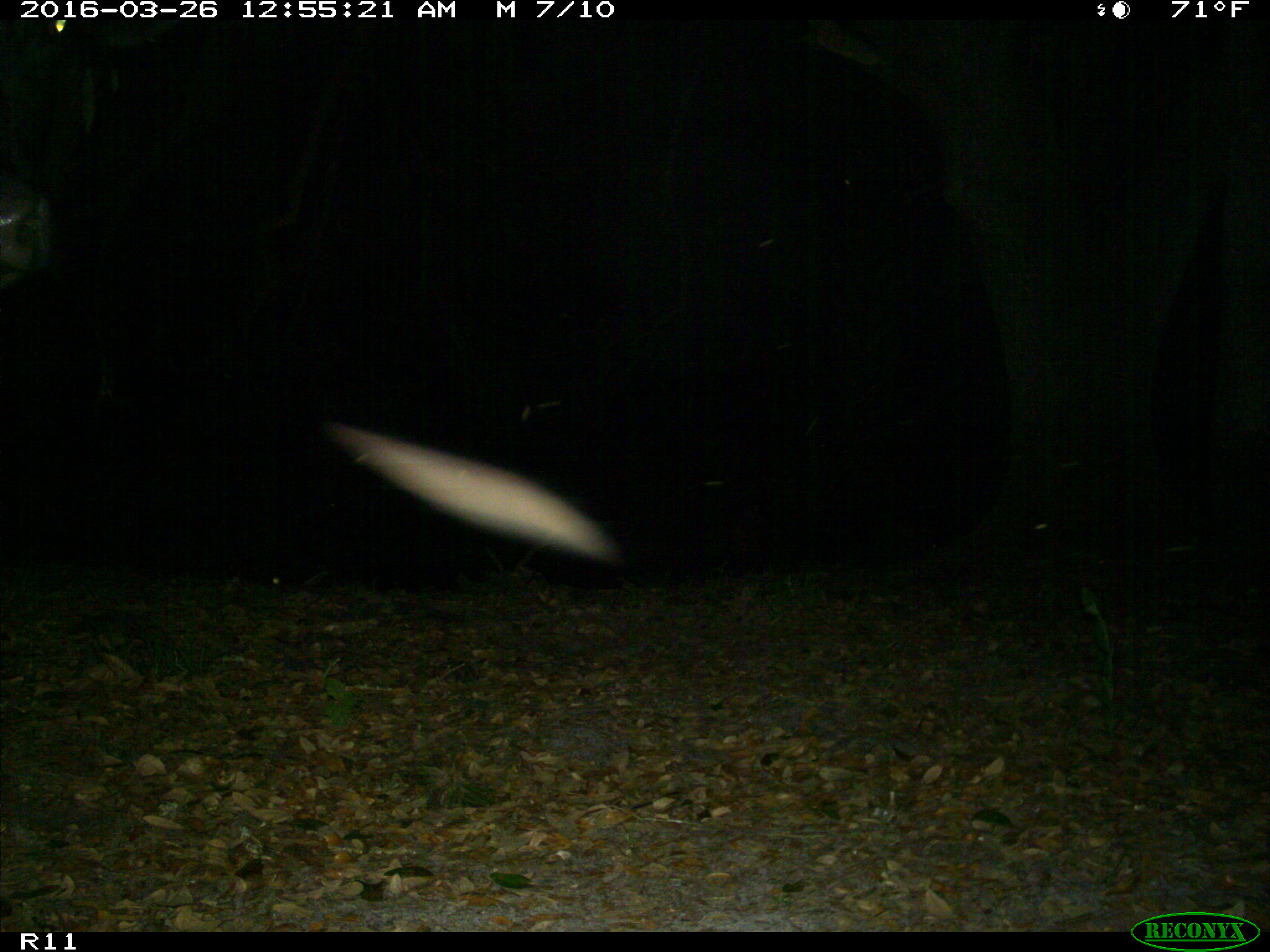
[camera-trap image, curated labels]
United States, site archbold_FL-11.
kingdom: Animalia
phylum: Chordata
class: Mammalia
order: Artiodactyla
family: Bovidae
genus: Bos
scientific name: Bos taurus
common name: domestic cow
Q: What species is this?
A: Bos taurus (domestic cow).